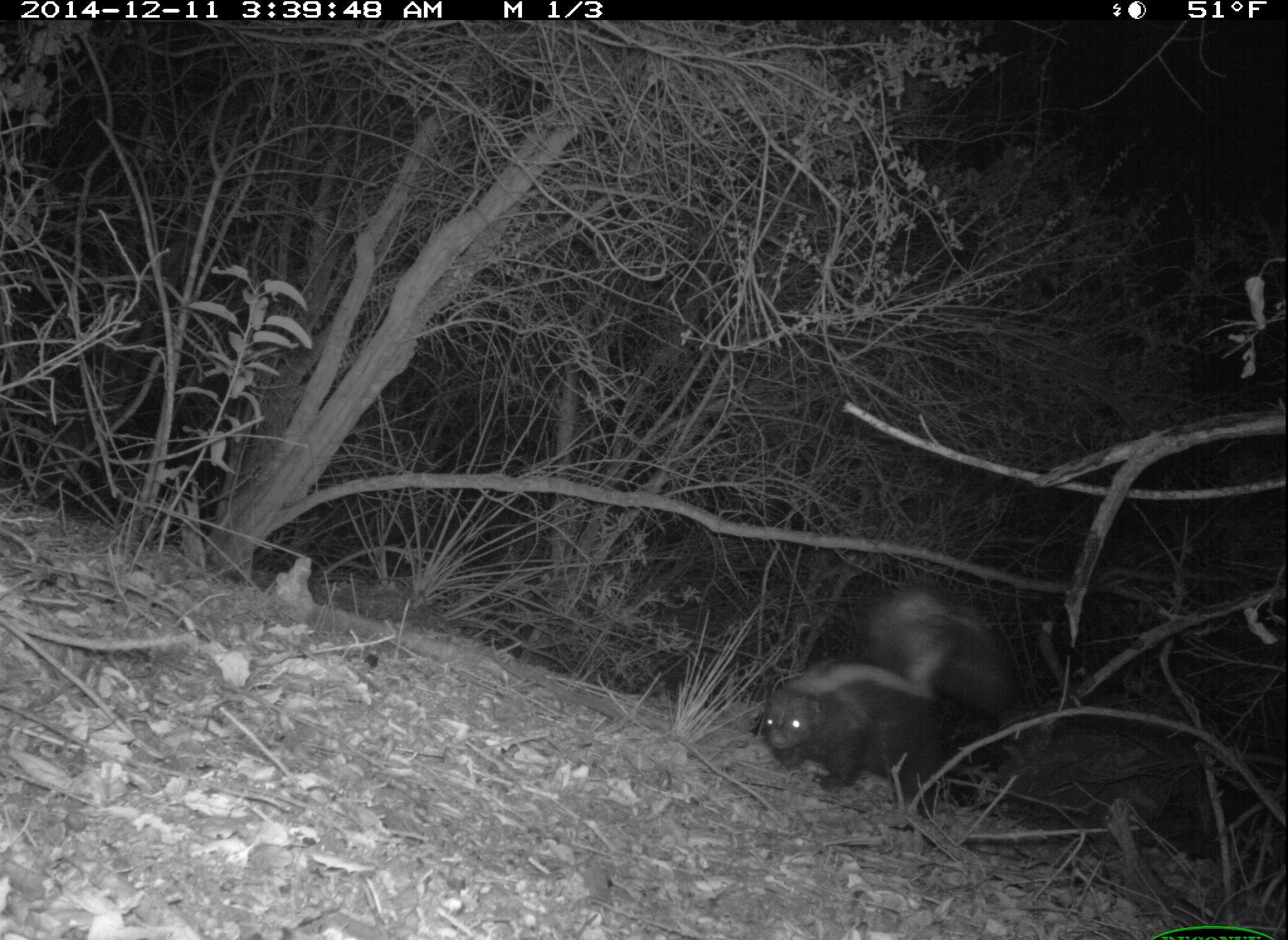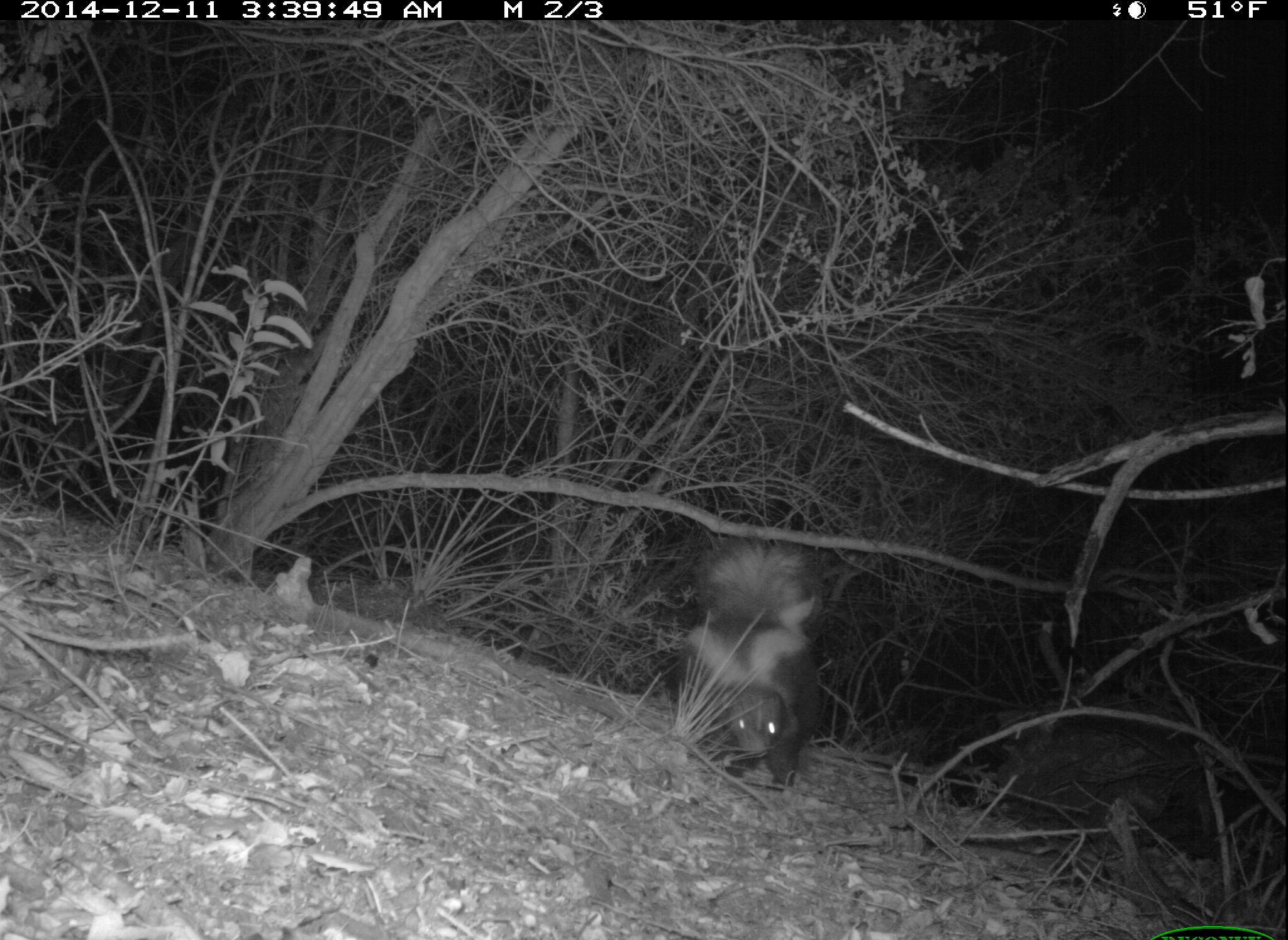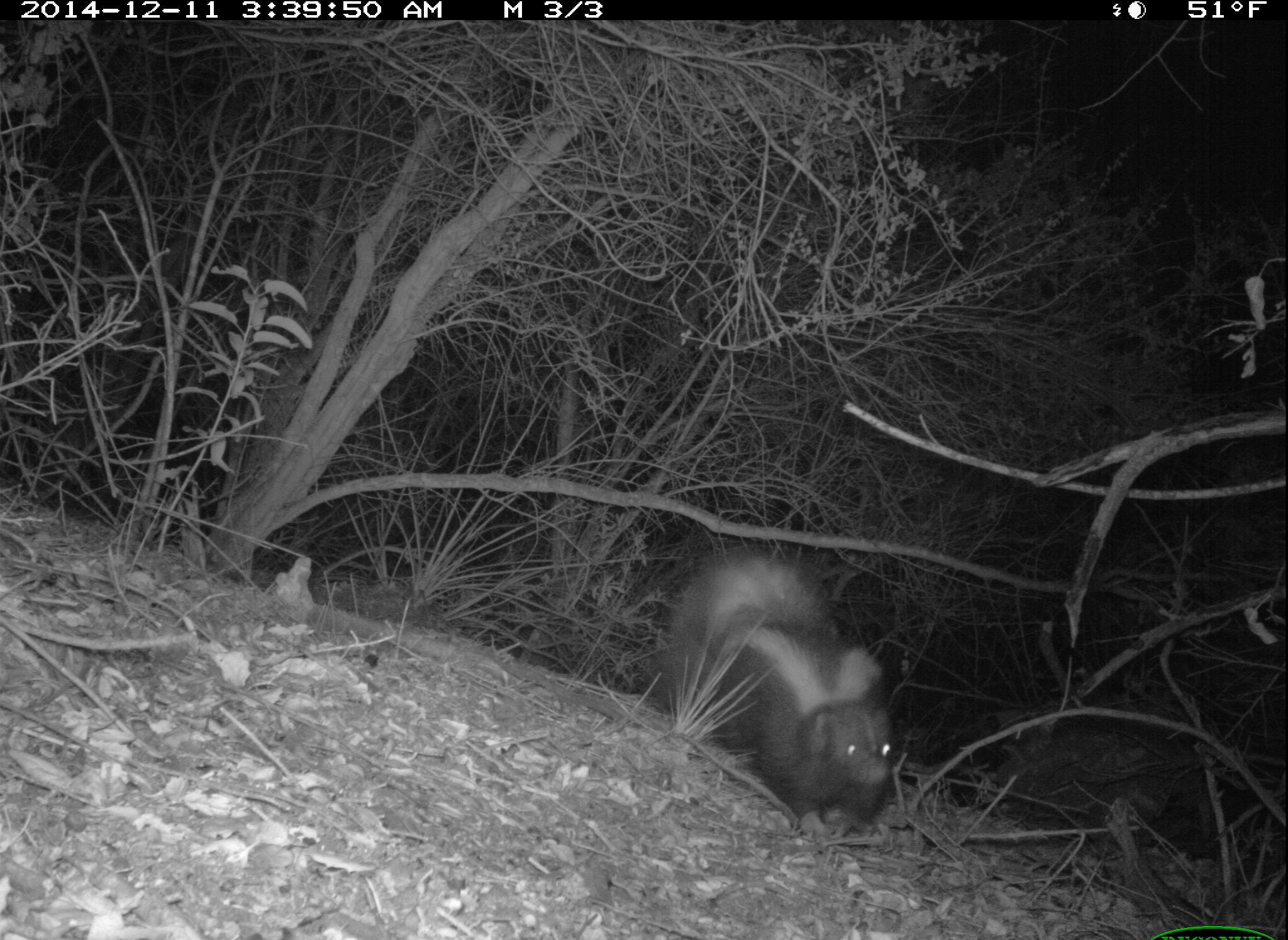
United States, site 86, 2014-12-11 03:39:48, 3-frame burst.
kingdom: Animalia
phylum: Chordata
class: Mammalia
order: Carnivora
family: Mephitidae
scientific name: Mephitidae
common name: skunk